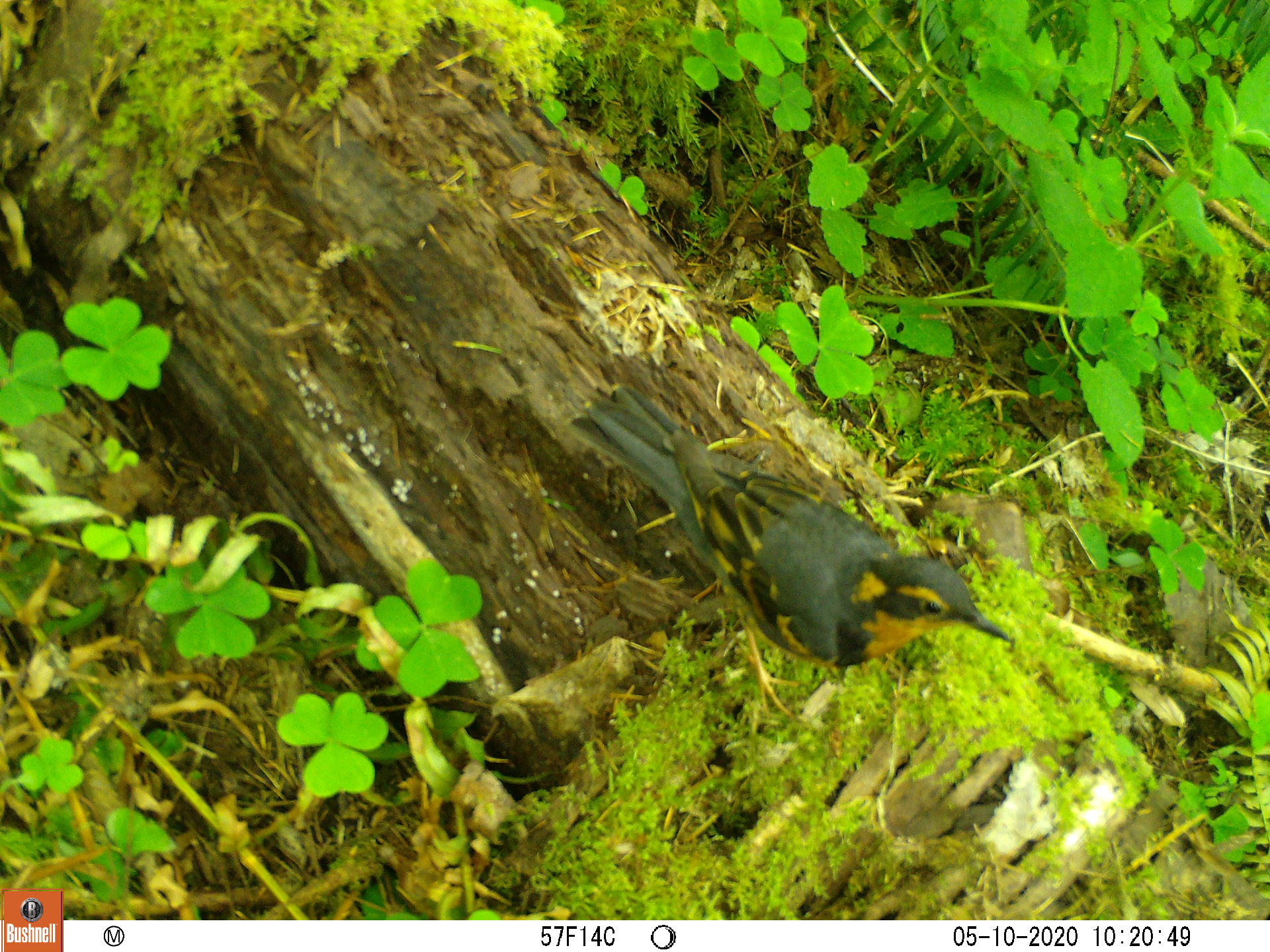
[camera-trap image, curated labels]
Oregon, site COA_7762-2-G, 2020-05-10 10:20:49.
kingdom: Animalia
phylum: Chordata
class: Aves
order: Passeriformes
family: Turdidae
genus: Ixoreus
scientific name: Ixoreus naevius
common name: varied thrush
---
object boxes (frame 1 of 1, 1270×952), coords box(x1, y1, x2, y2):
varied thrush: box(573, 389, 1013, 669)